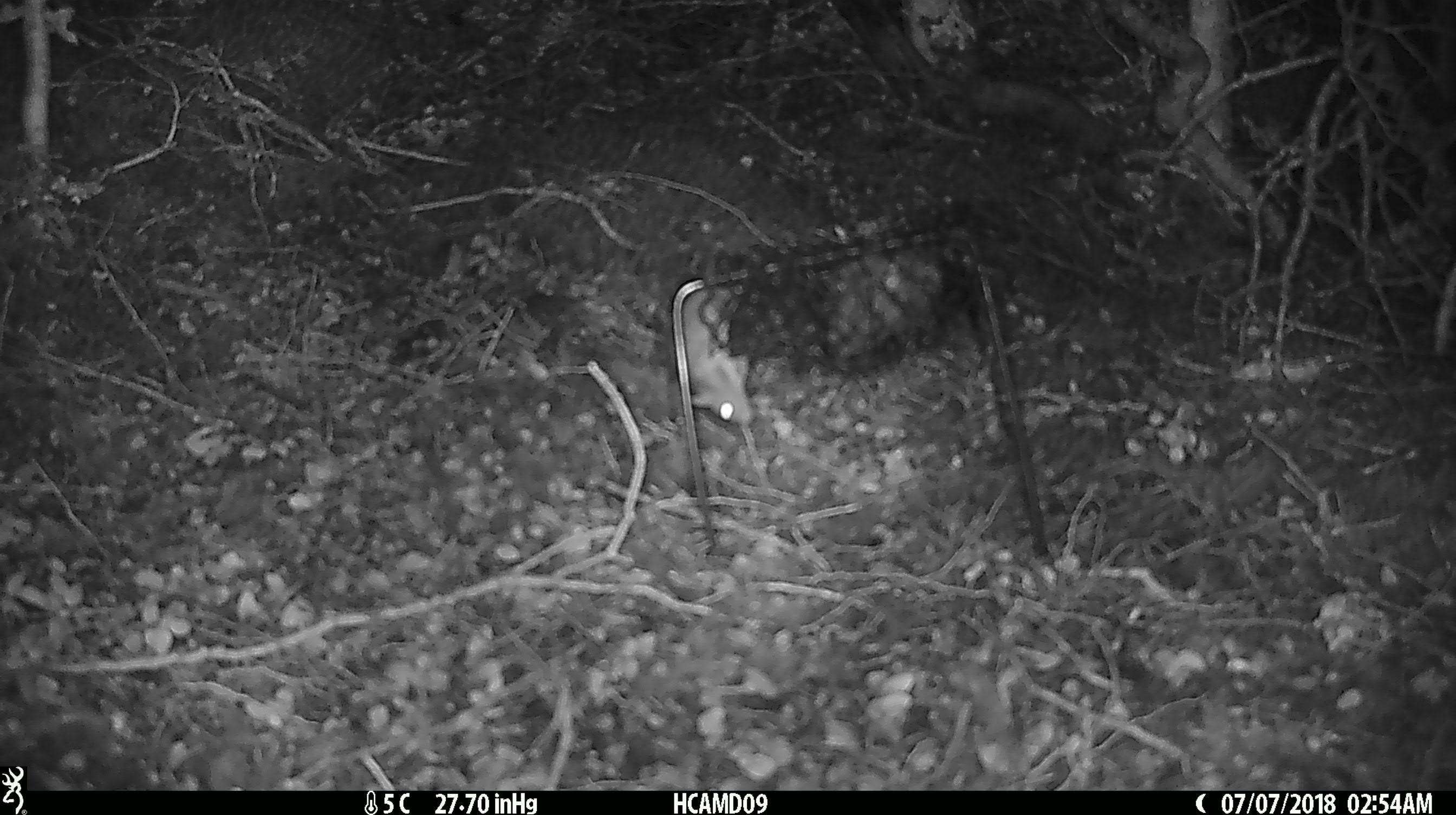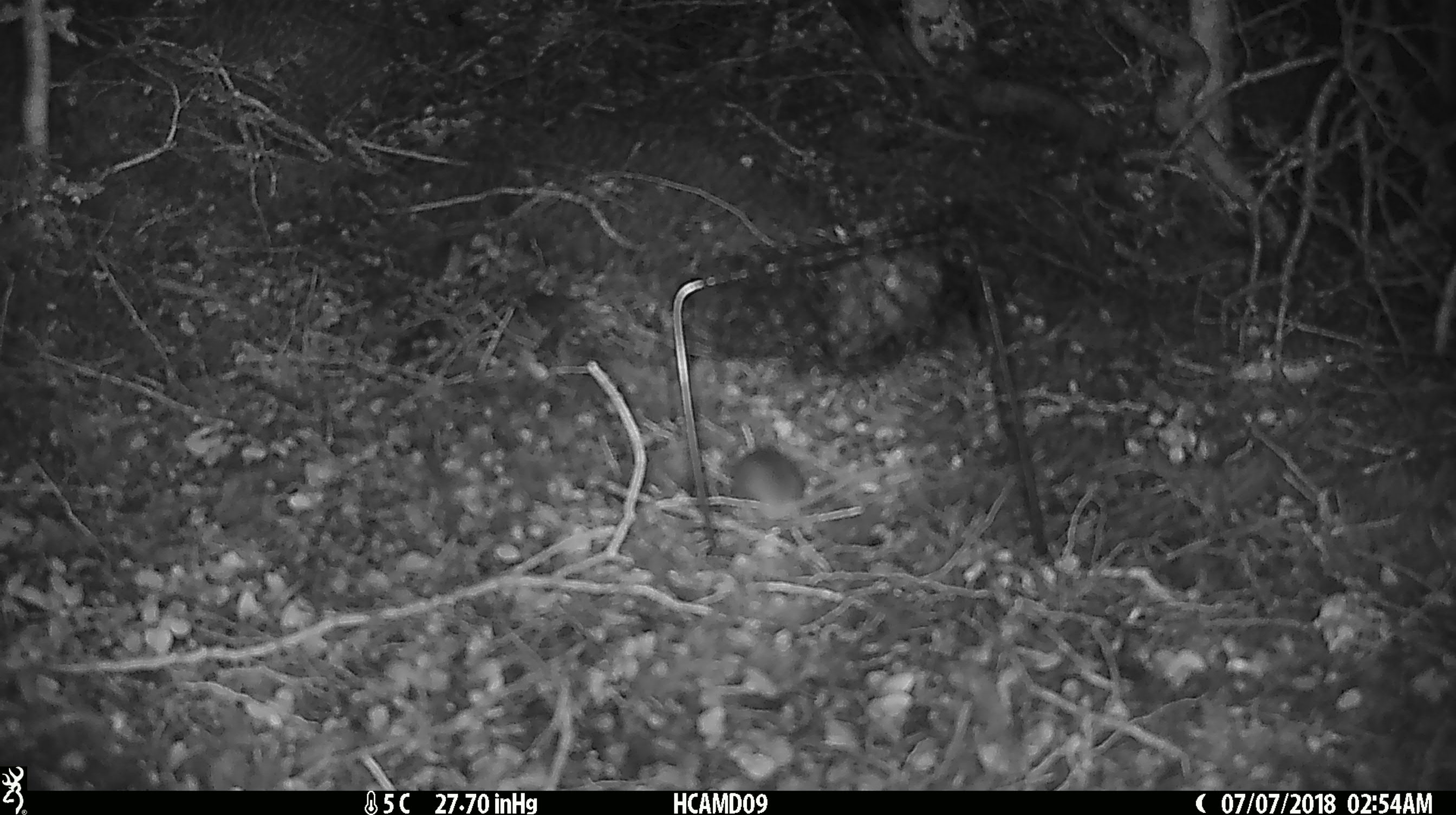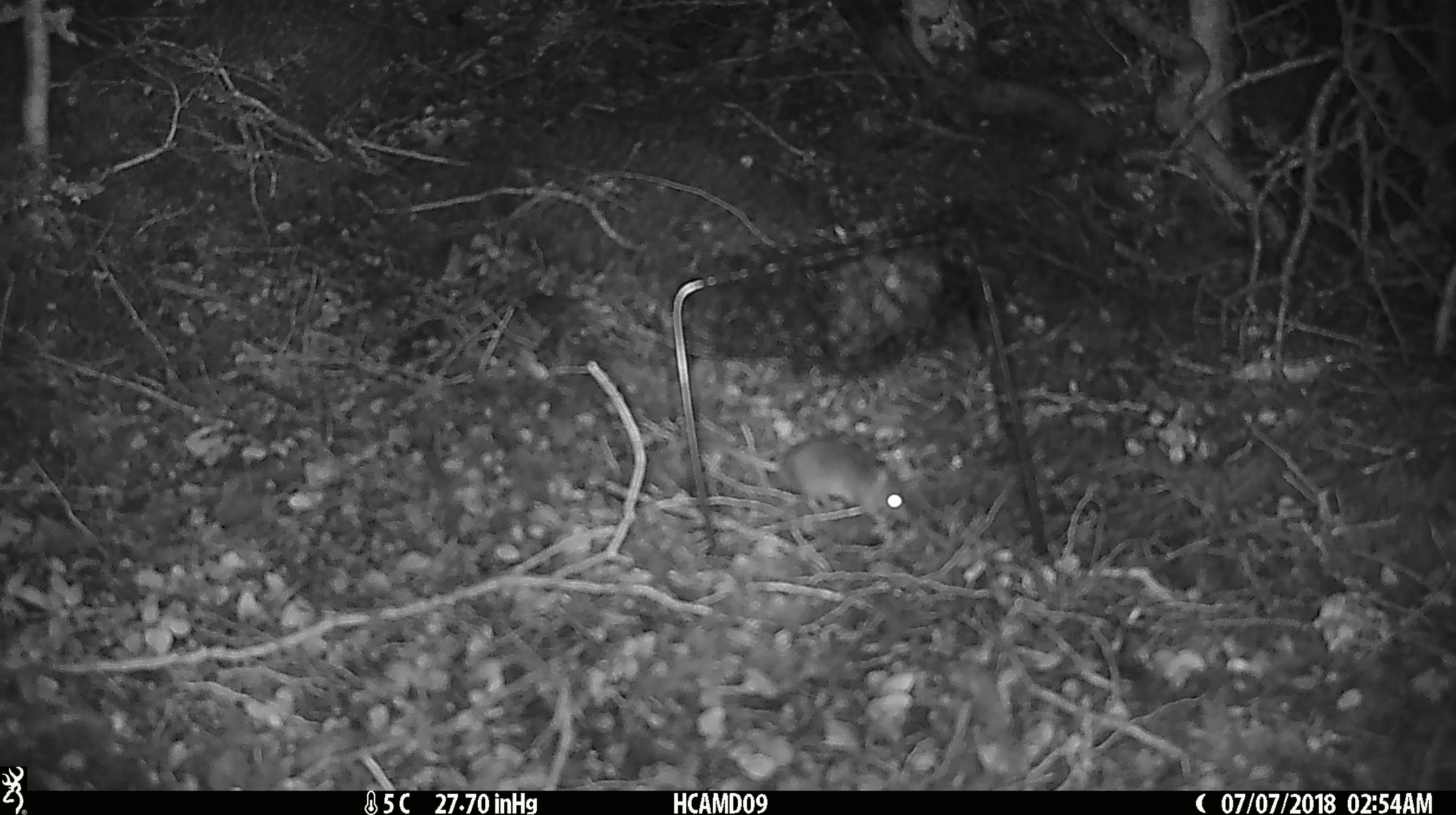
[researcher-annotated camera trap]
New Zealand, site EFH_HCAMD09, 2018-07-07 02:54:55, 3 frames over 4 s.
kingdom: Animalia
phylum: Chordata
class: Mammalia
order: Rodentia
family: Muridae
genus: Mus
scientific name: Mus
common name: mouse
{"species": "mouse (Mus)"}